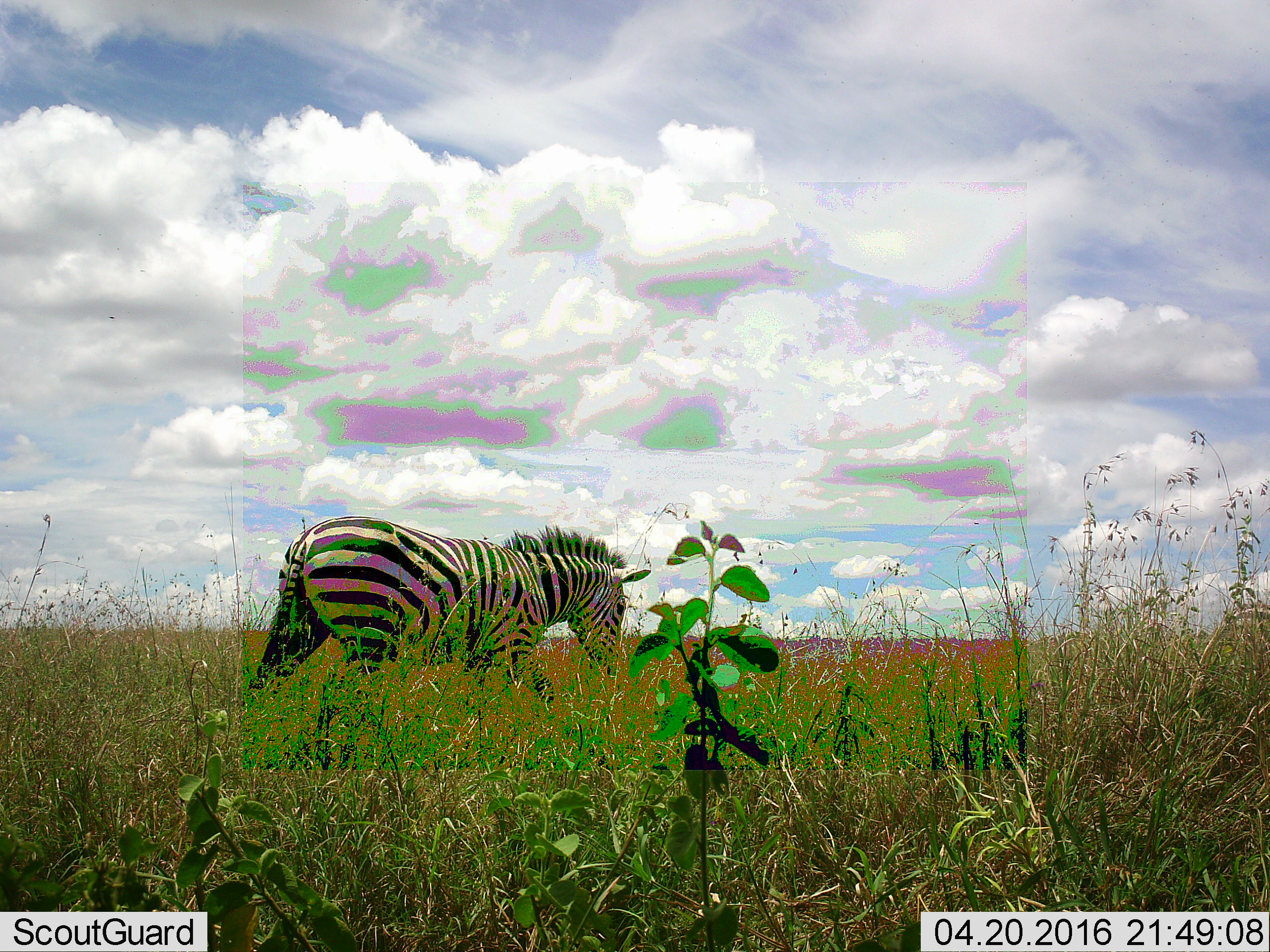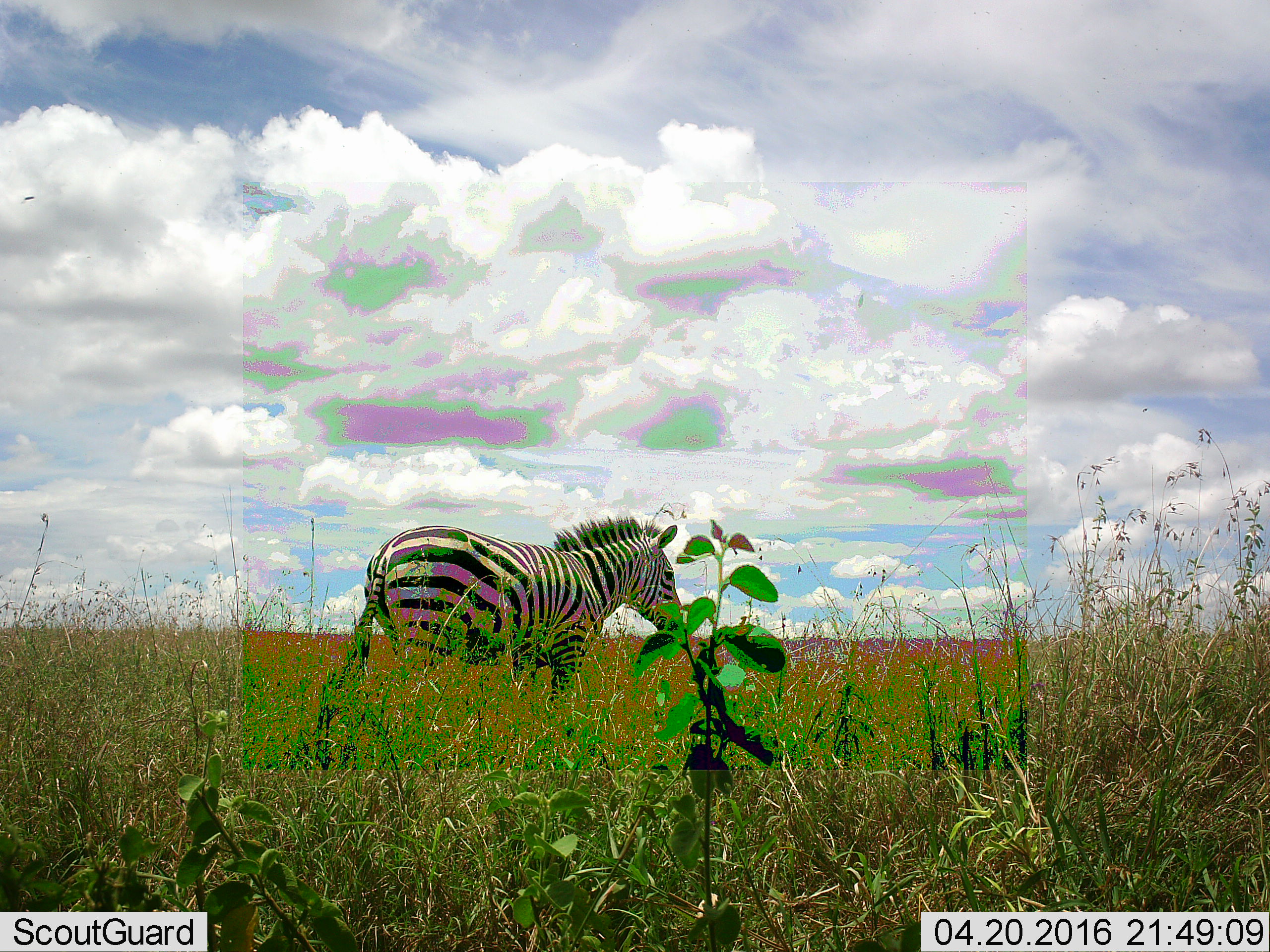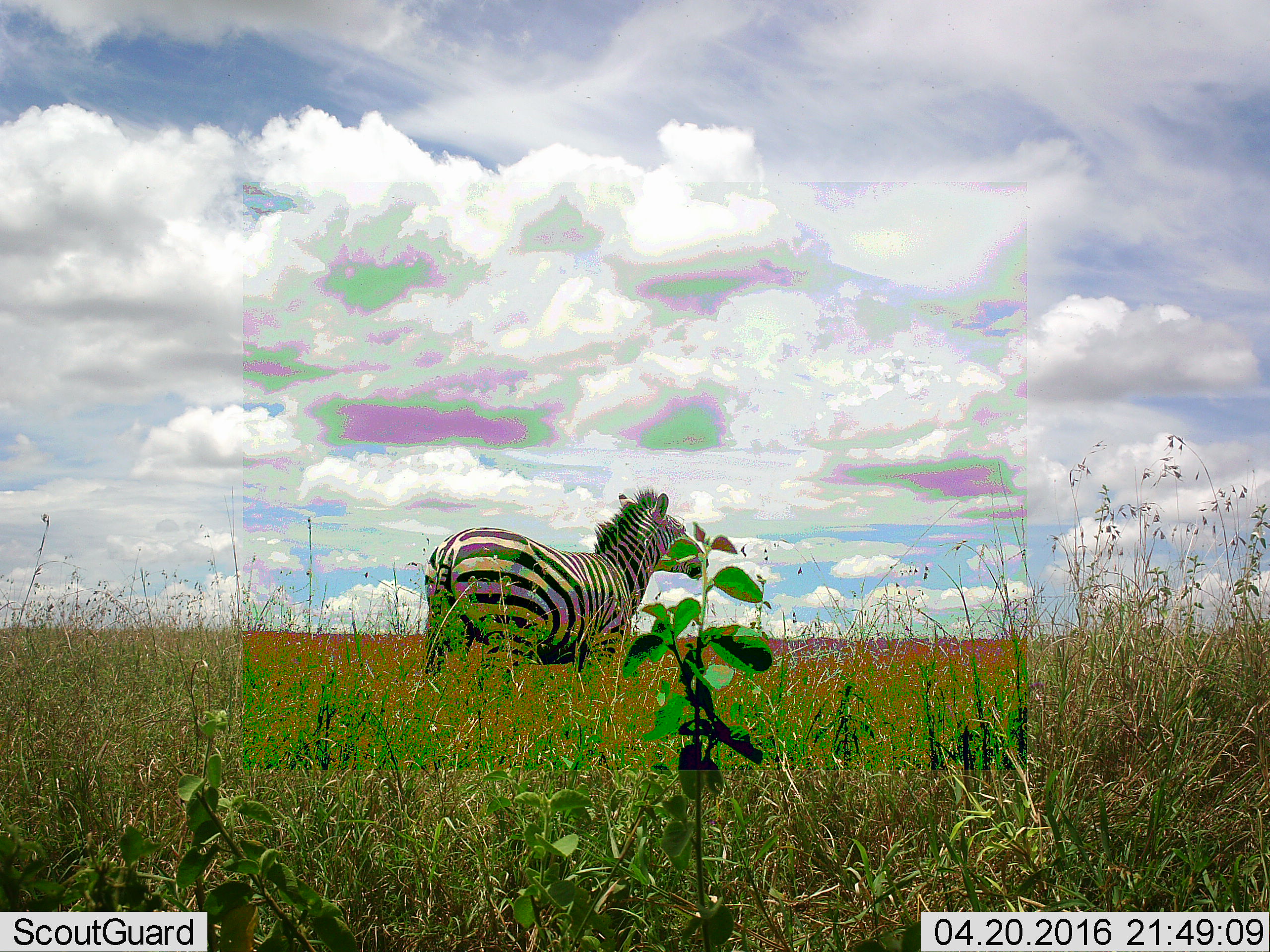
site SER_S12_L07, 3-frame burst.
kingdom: Animalia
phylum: Chordata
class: Mammalia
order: Perissodactyla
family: Equidae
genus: Equus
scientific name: Equus quagga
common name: plains zebra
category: zebraplains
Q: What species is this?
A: Zebraplains (plains zebra) (Equus quagga).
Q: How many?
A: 1.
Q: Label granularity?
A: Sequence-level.